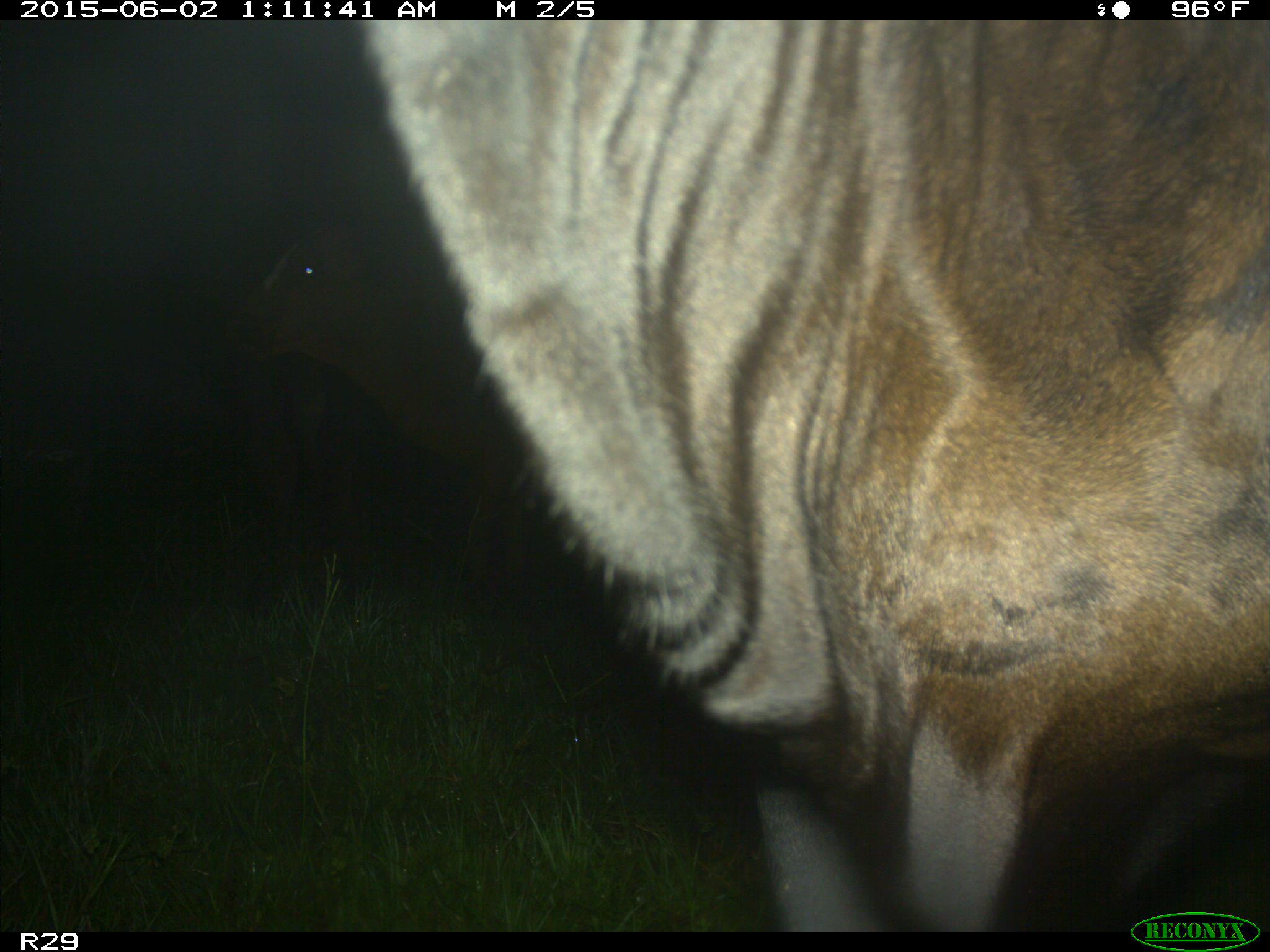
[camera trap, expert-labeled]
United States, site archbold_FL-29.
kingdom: Animalia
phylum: Chordata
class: Mammalia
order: Artiodactyla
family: Bovidae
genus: Bos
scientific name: Bos taurus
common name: domestic cow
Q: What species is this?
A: Bos taurus (domestic cow).